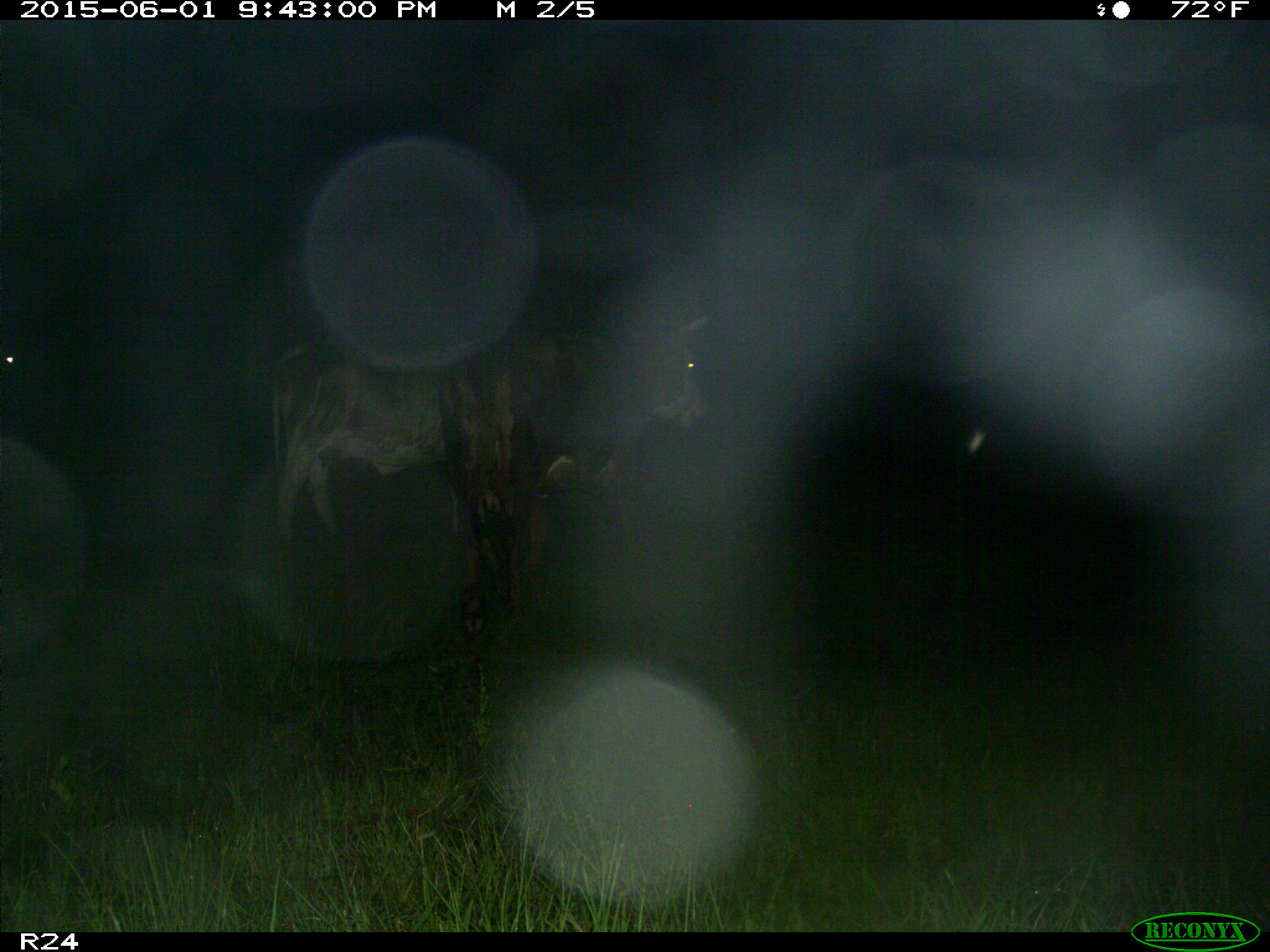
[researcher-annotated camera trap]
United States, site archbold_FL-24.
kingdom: Animalia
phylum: Chordata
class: Mammalia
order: Artiodactyla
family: Bovidae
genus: Bos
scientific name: Bos taurus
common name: domestic cow